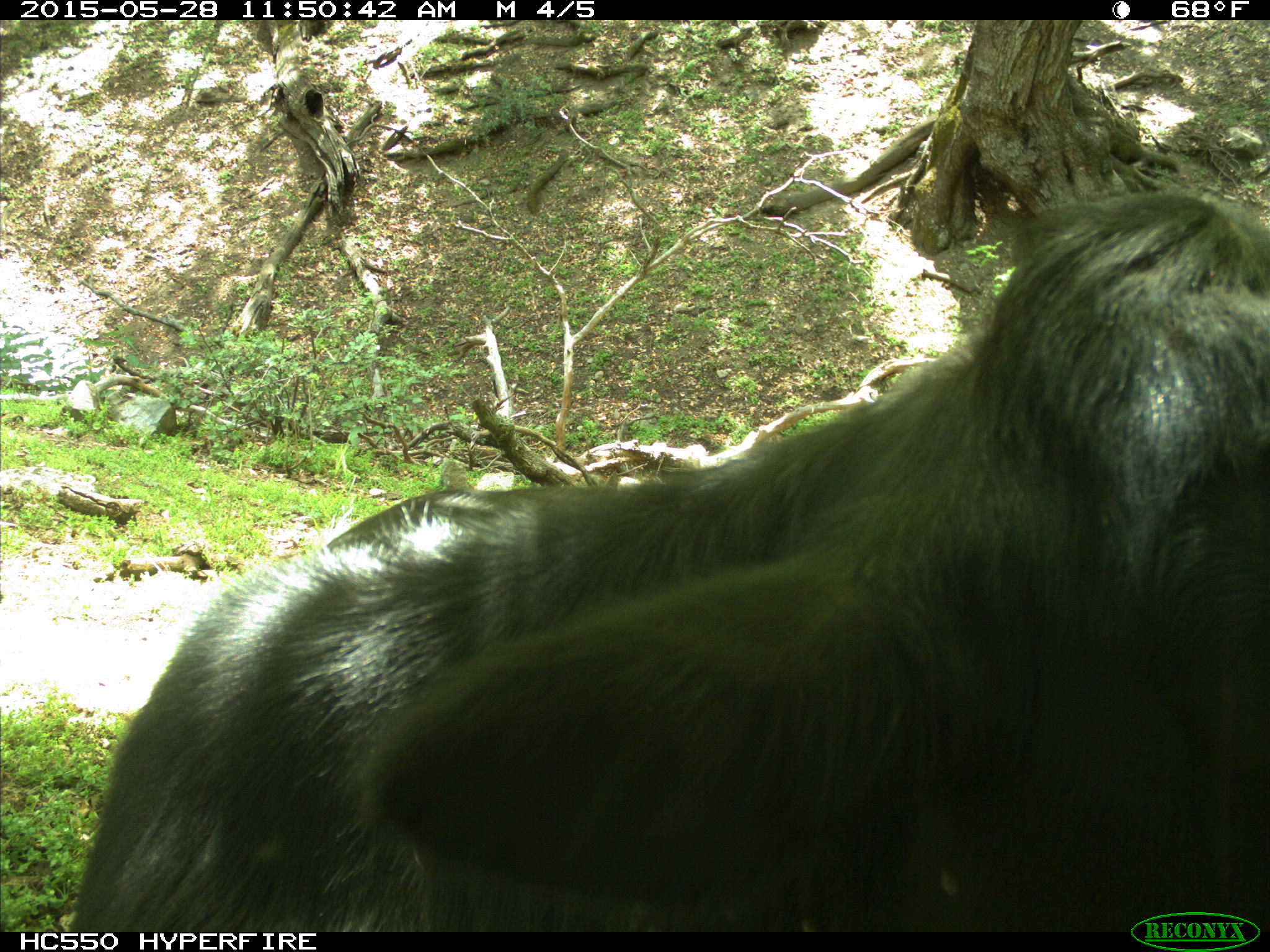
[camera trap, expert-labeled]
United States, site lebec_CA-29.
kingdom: Animalia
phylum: Chordata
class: Mammalia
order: Artiodactyla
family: Bovidae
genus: Bos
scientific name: Bos taurus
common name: domestic cow